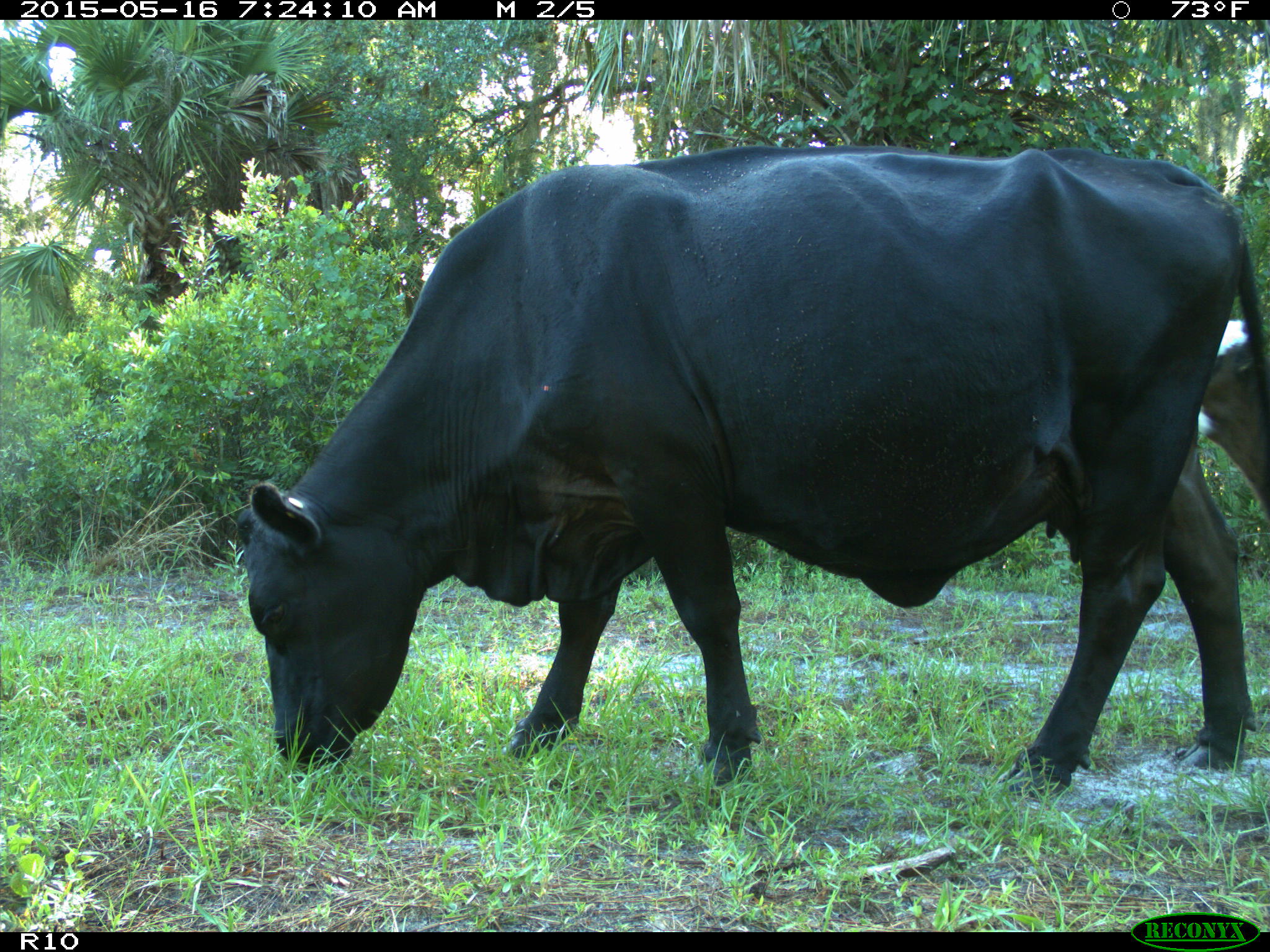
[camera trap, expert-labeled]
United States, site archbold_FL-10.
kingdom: Animalia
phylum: Chordata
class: Mammalia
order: Artiodactyla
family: Bovidae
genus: Bos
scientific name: Bos taurus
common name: domestic cow